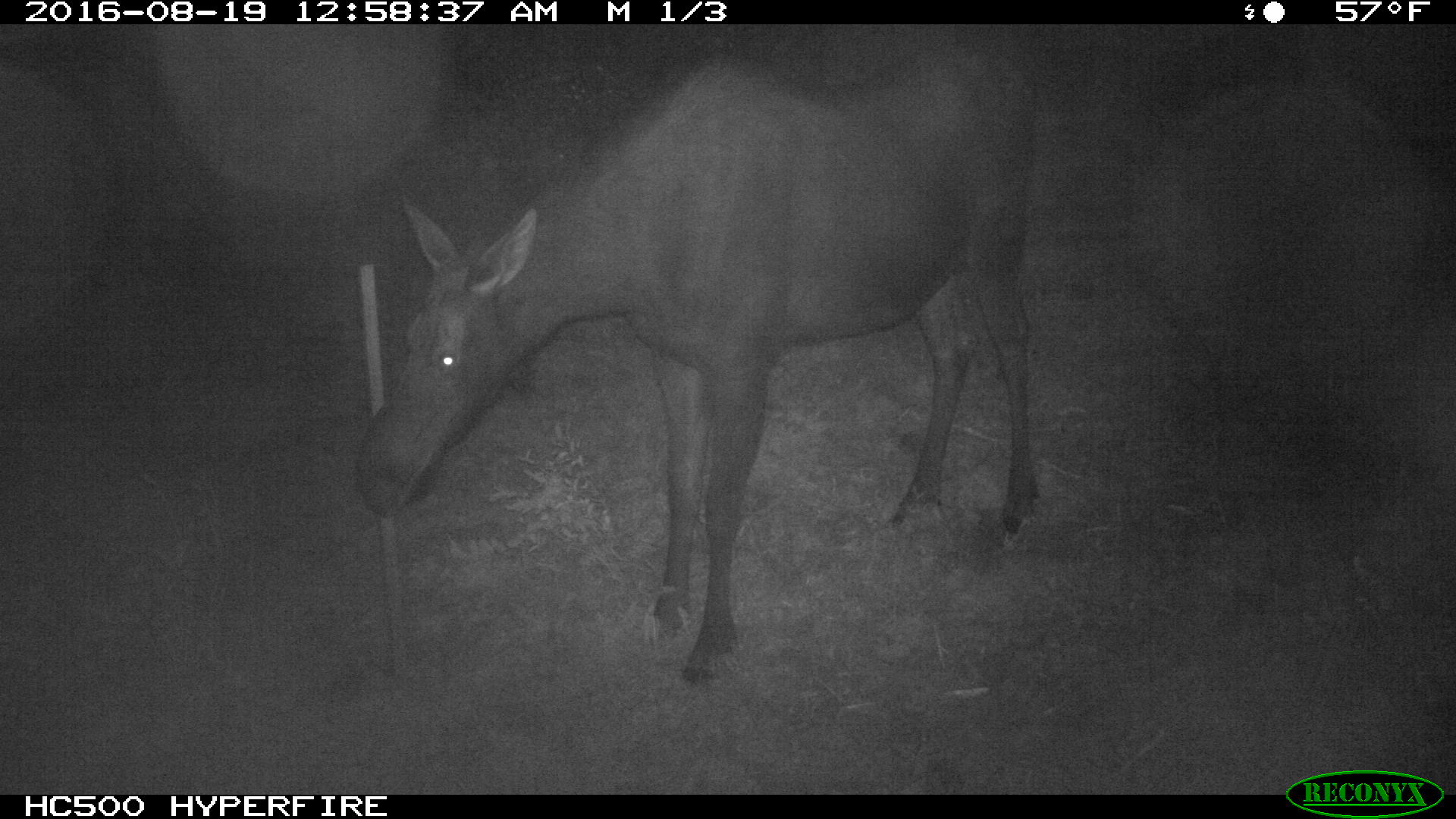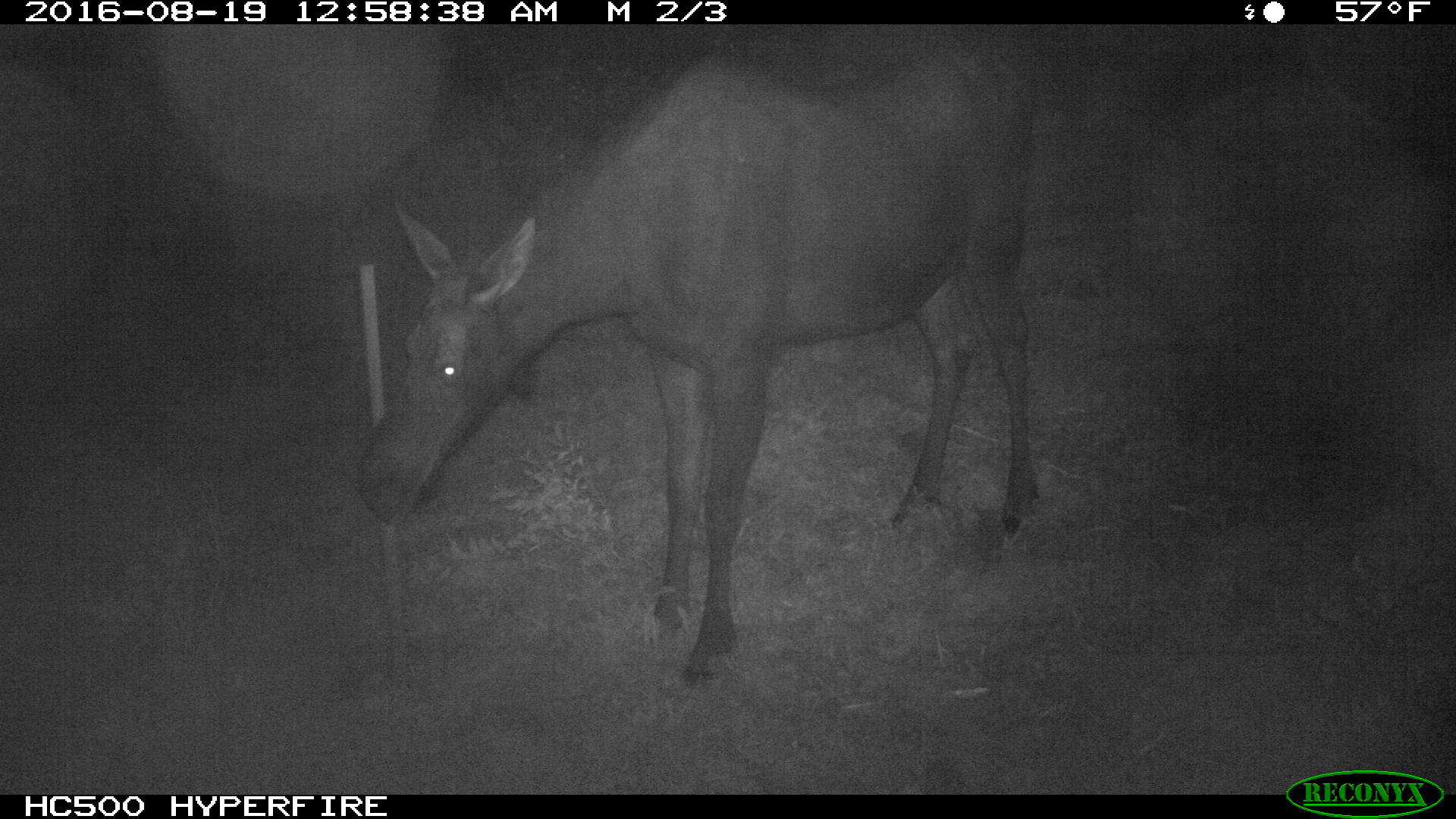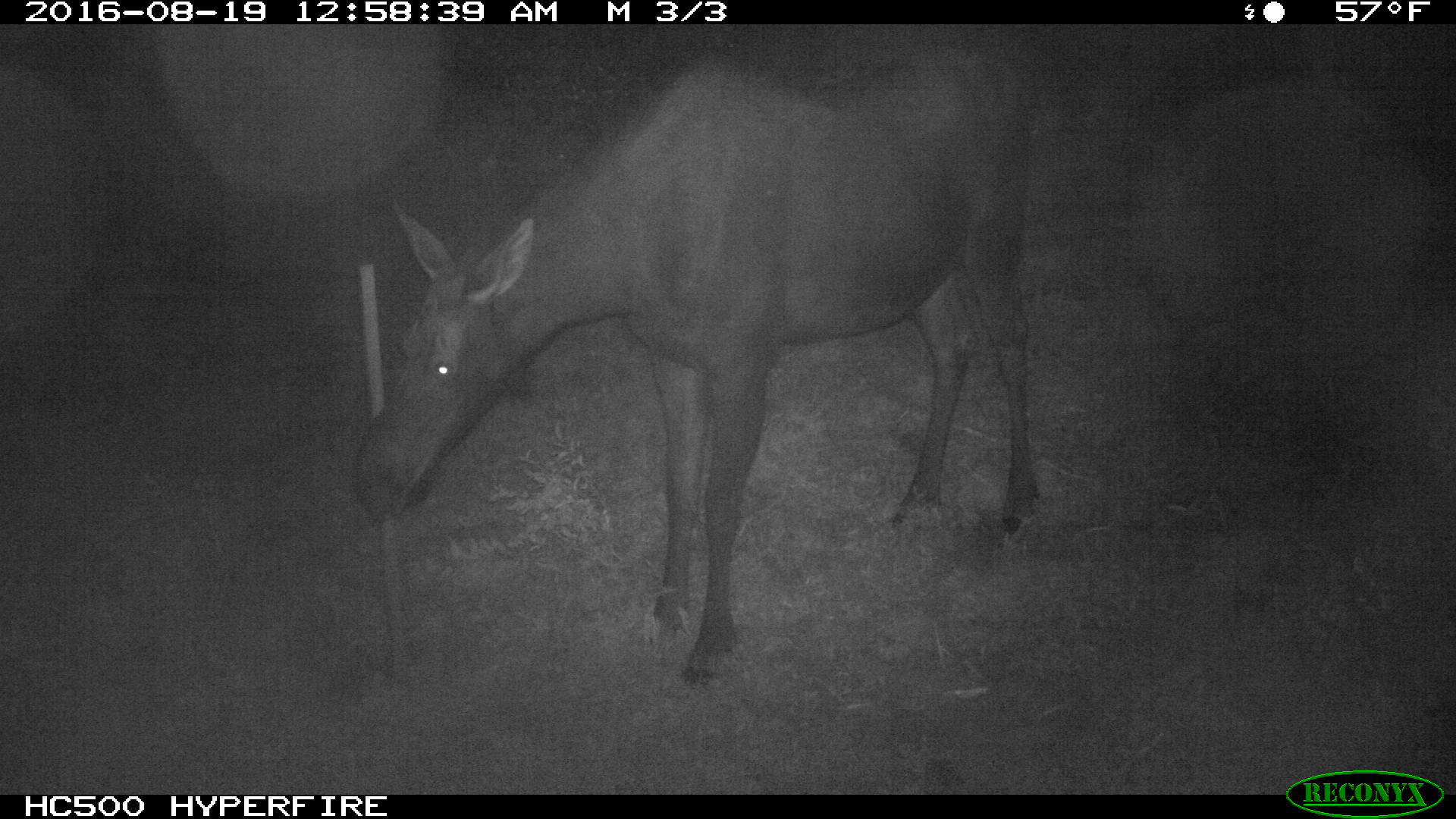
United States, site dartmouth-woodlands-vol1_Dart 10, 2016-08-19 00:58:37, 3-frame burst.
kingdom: Animalia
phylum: Chordata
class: Mammalia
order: Artiodactyla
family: Cervidae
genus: Alces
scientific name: Alces alces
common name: moose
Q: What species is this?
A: Moose (Alces alces).